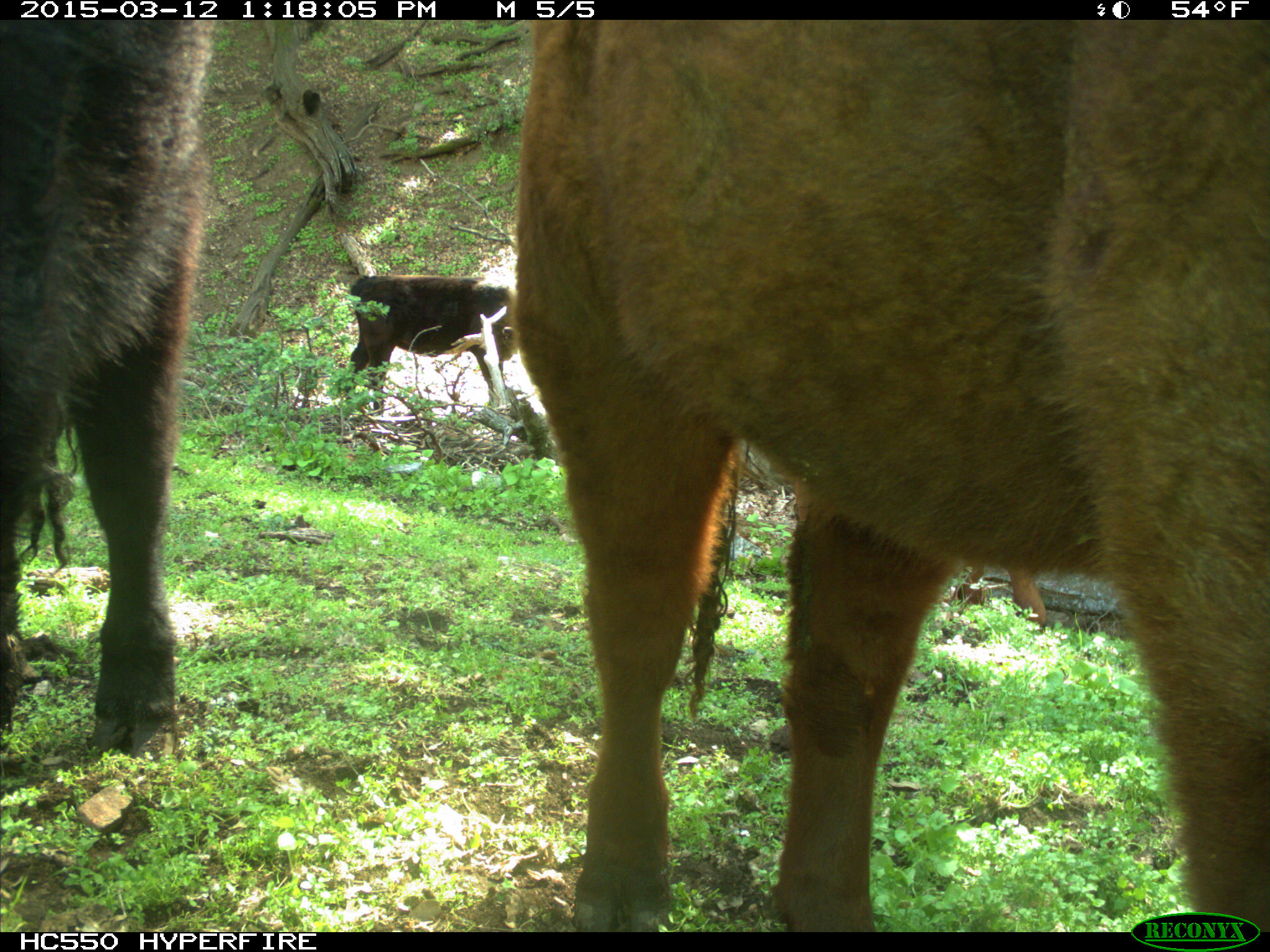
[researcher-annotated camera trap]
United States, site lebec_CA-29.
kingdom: Animalia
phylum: Chordata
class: Mammalia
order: Artiodactyla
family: Bovidae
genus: Bos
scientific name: Bos taurus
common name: domestic cow